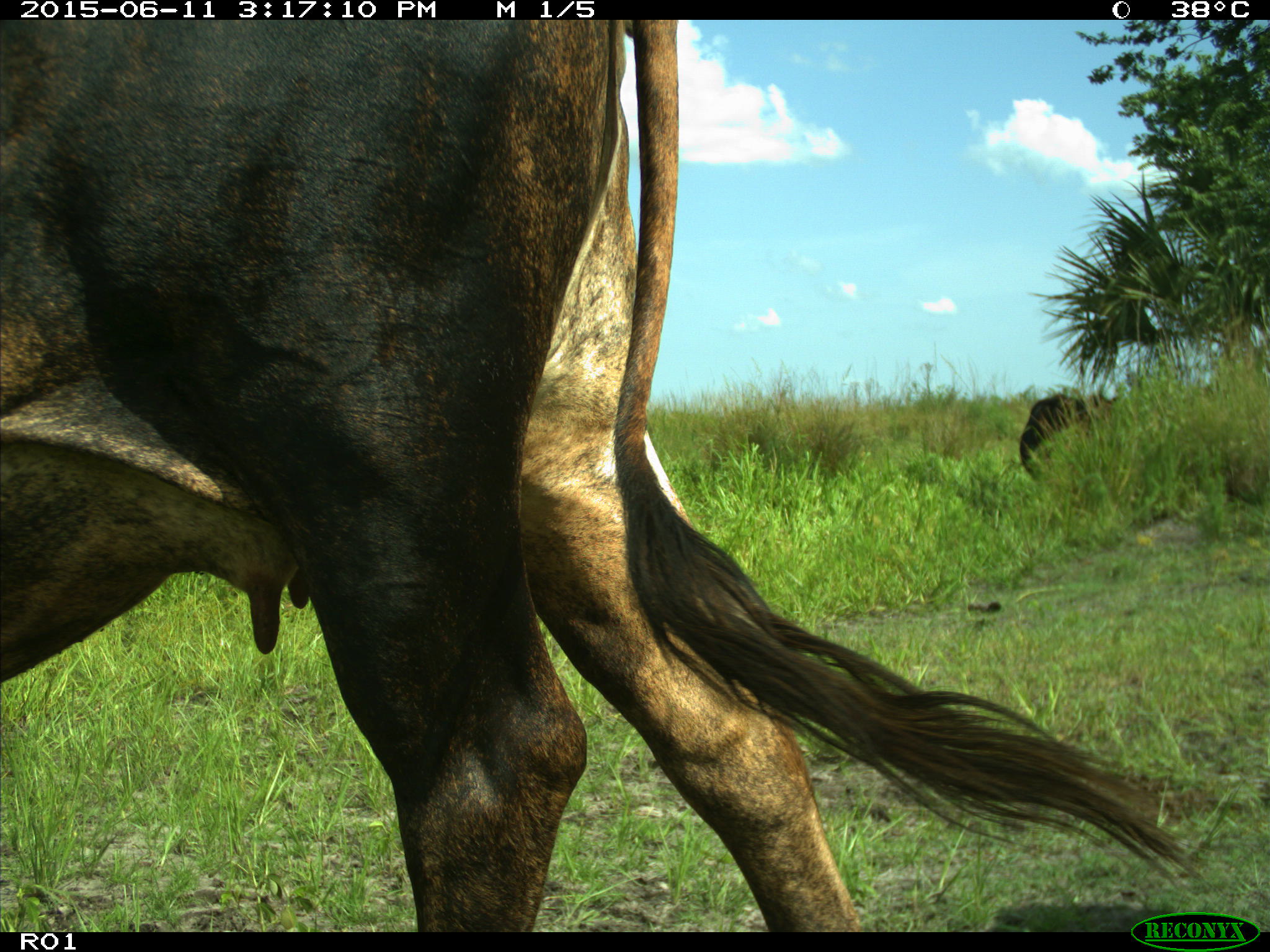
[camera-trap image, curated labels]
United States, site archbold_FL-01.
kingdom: Animalia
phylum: Chordata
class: Mammalia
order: Artiodactyla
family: Bovidae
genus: Bos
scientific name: Bos taurus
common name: domestic cow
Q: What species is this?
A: Bos taurus (domestic cow).